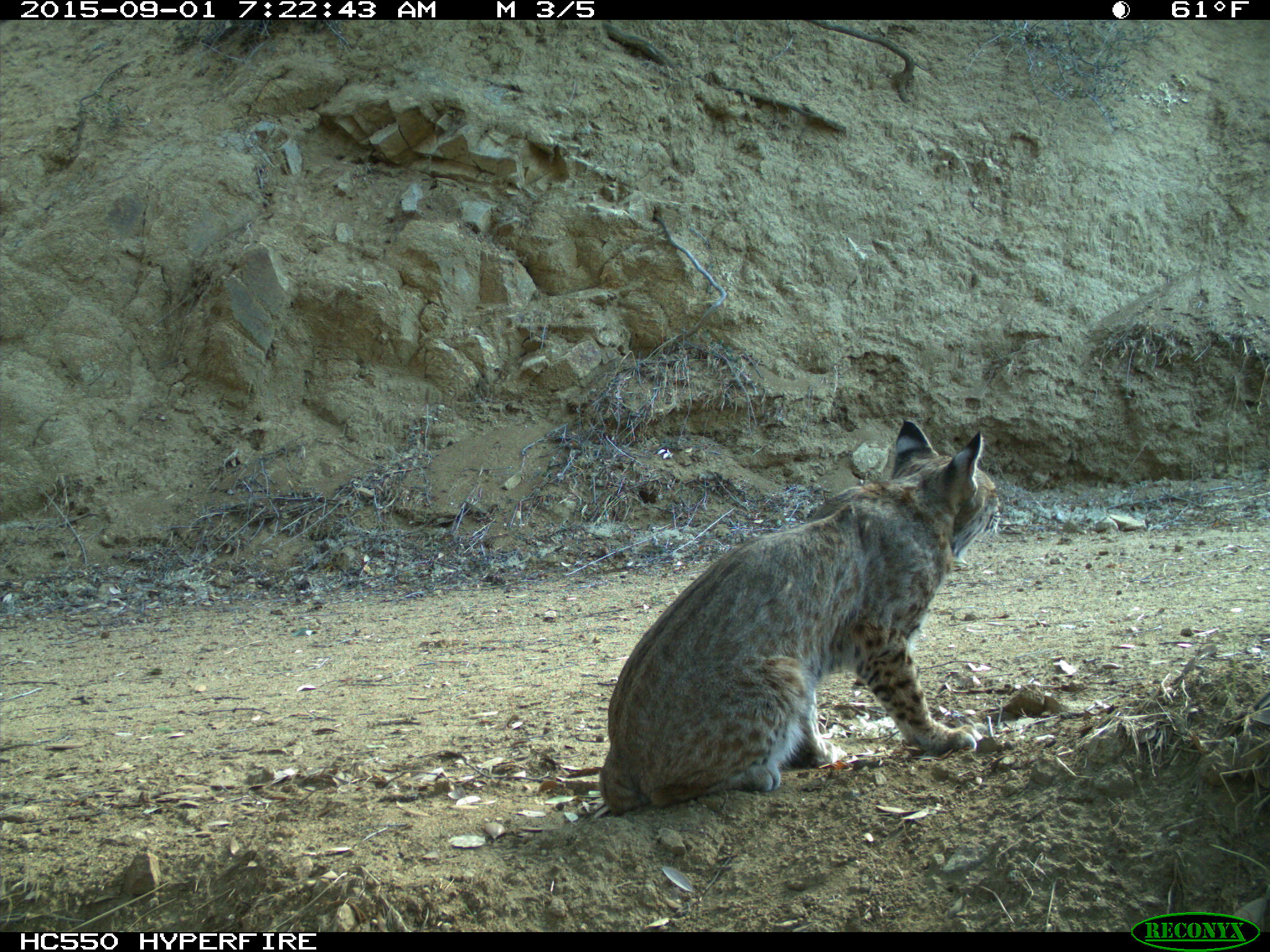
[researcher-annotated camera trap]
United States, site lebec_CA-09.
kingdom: Animalia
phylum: Chordata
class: Mammalia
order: Carnivora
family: Felidae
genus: Lynx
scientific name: Lynx rufus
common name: bobcat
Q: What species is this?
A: Lynx rufus (bobcat).